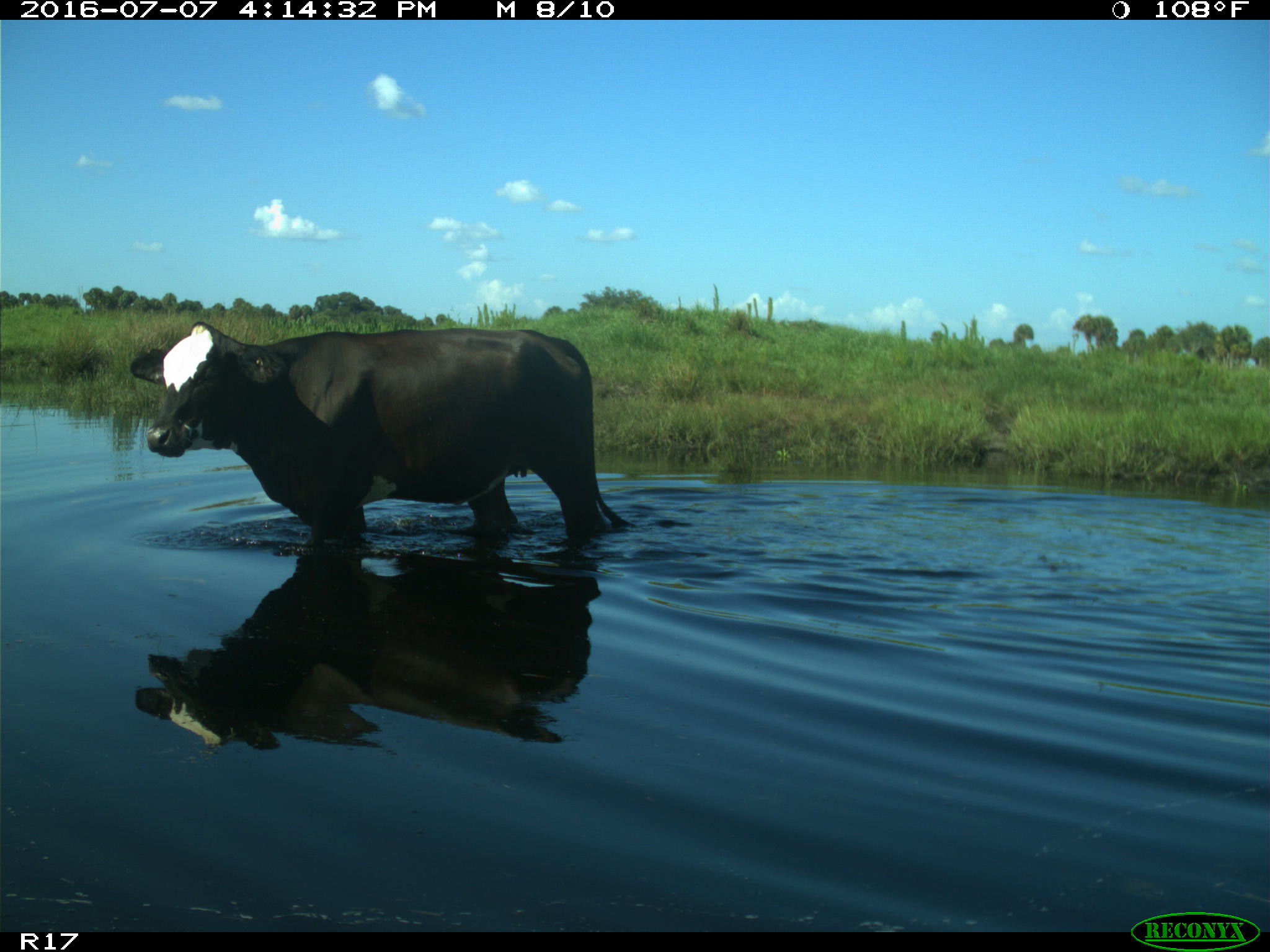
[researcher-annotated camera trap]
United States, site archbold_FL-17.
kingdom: Animalia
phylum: Chordata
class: Mammalia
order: Artiodactyla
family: Bovidae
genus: Bos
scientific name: Bos taurus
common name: domestic cow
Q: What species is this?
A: Bos taurus (domestic cow).